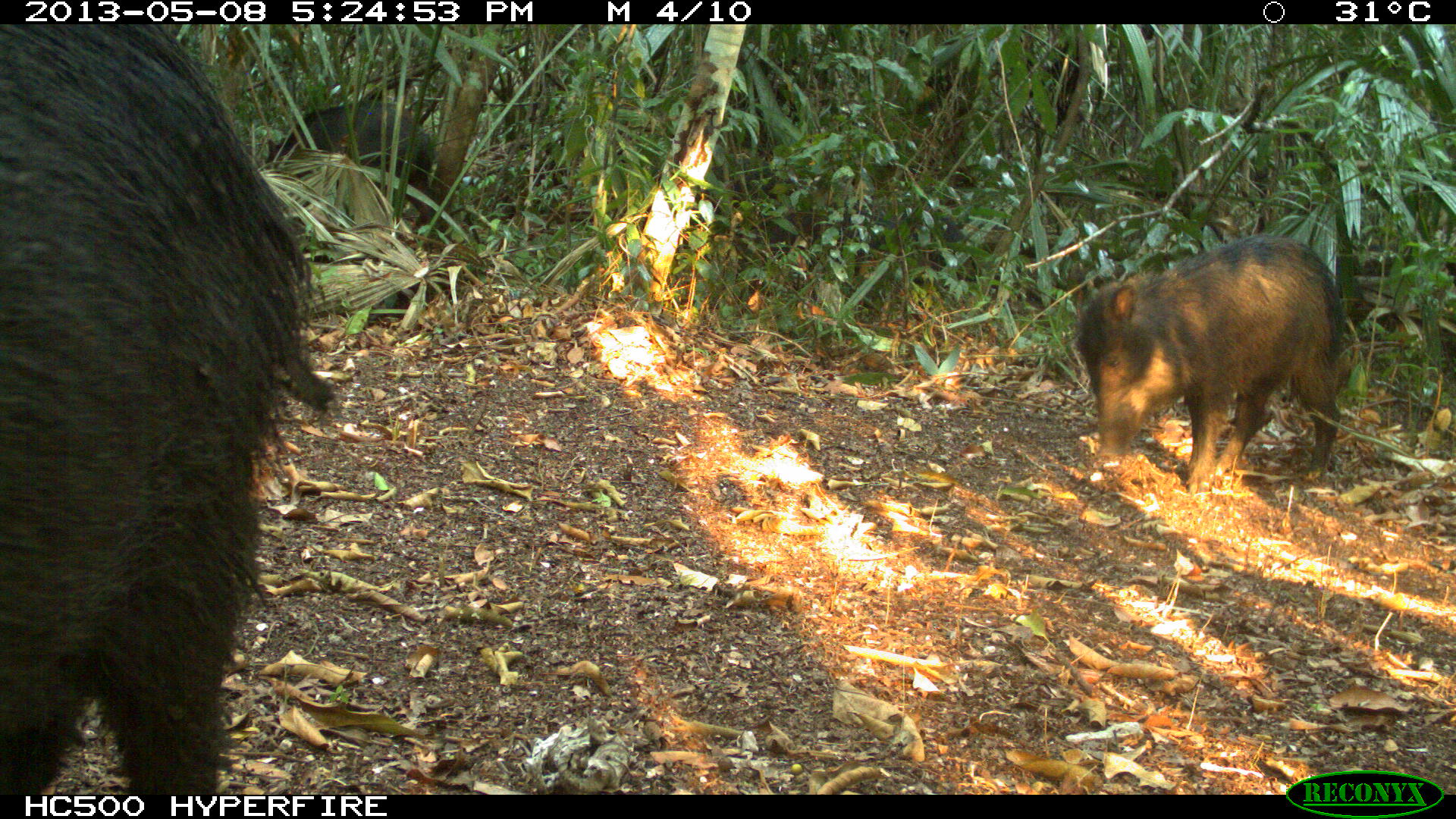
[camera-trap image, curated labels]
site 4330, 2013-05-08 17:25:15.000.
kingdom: Animalia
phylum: Chordata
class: Mammalia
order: Artiodactyla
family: Tayassuidae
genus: Tayassu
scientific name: Tayassu pecari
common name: white-lipped peccary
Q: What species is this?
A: Tayassu pecari (white-lipped peccary).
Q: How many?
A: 4.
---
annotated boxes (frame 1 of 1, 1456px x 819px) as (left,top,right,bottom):
tayassu pecari: (0,24,335,795); (1074,233,1345,494); (265,101,434,239)